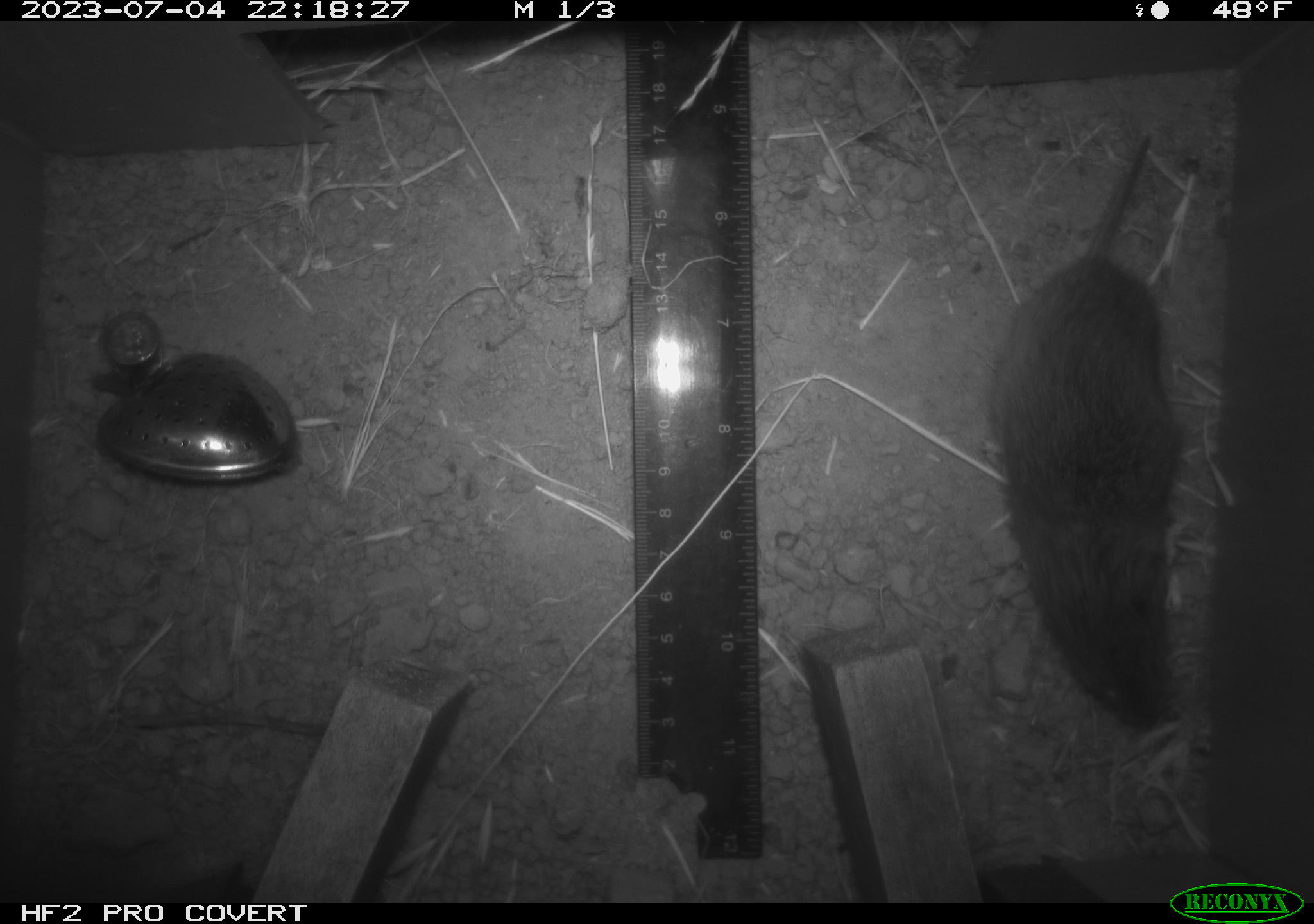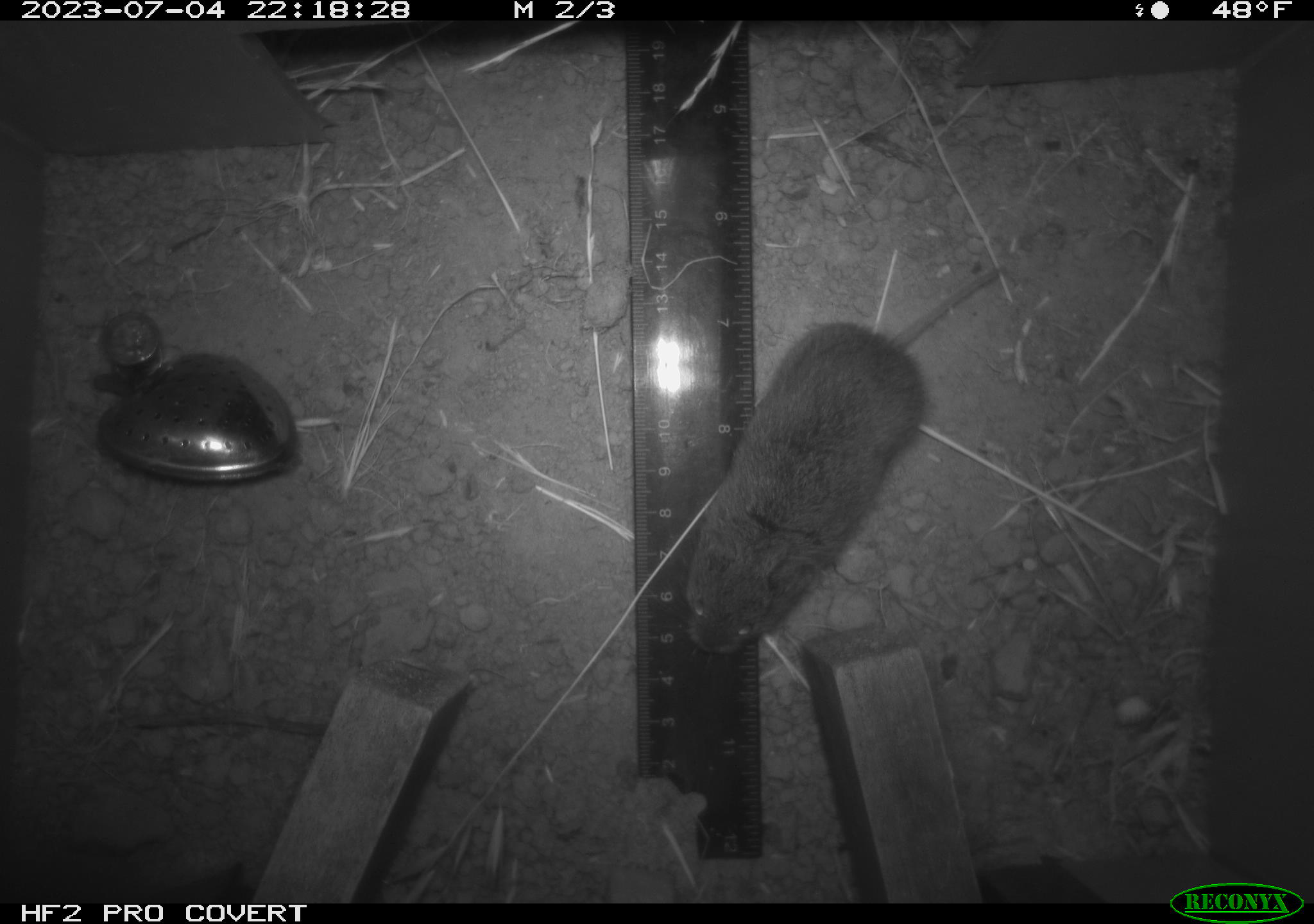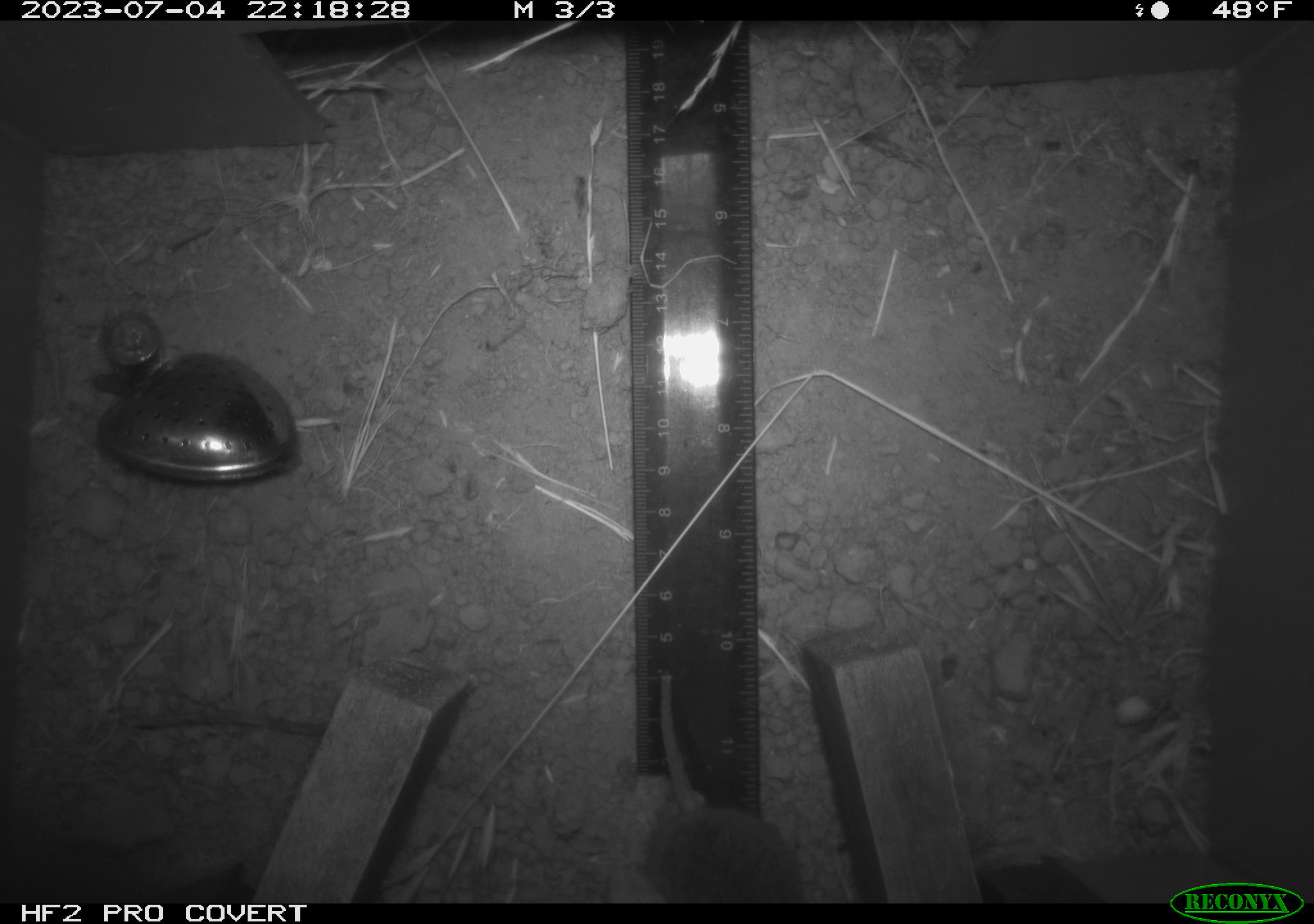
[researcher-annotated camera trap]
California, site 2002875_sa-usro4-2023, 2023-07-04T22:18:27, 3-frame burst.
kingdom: Animalia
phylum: Chordata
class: Mammalia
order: Rodentia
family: Cricetidae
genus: Microtus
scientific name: Microtus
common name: meadow vole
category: microtus species